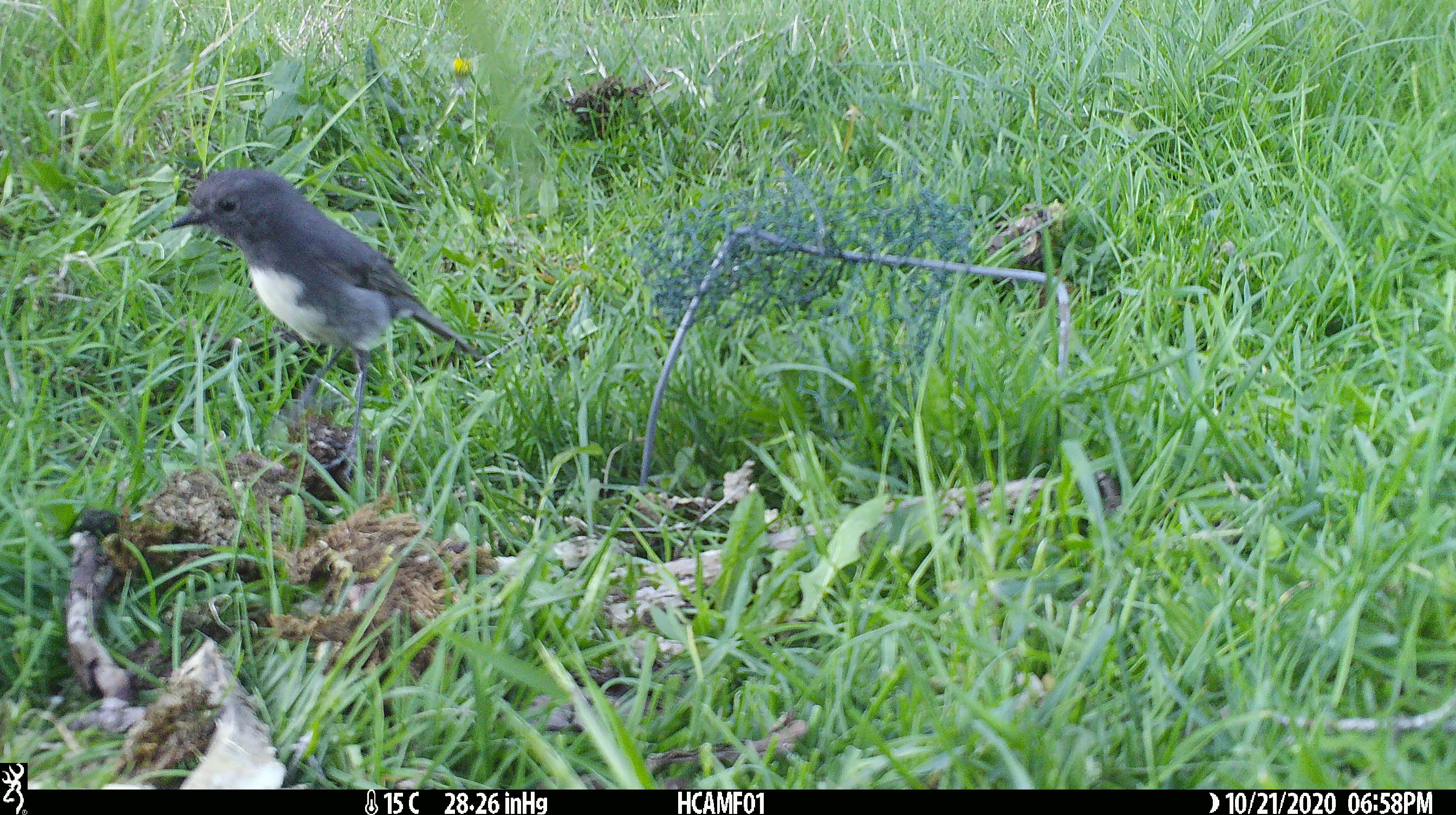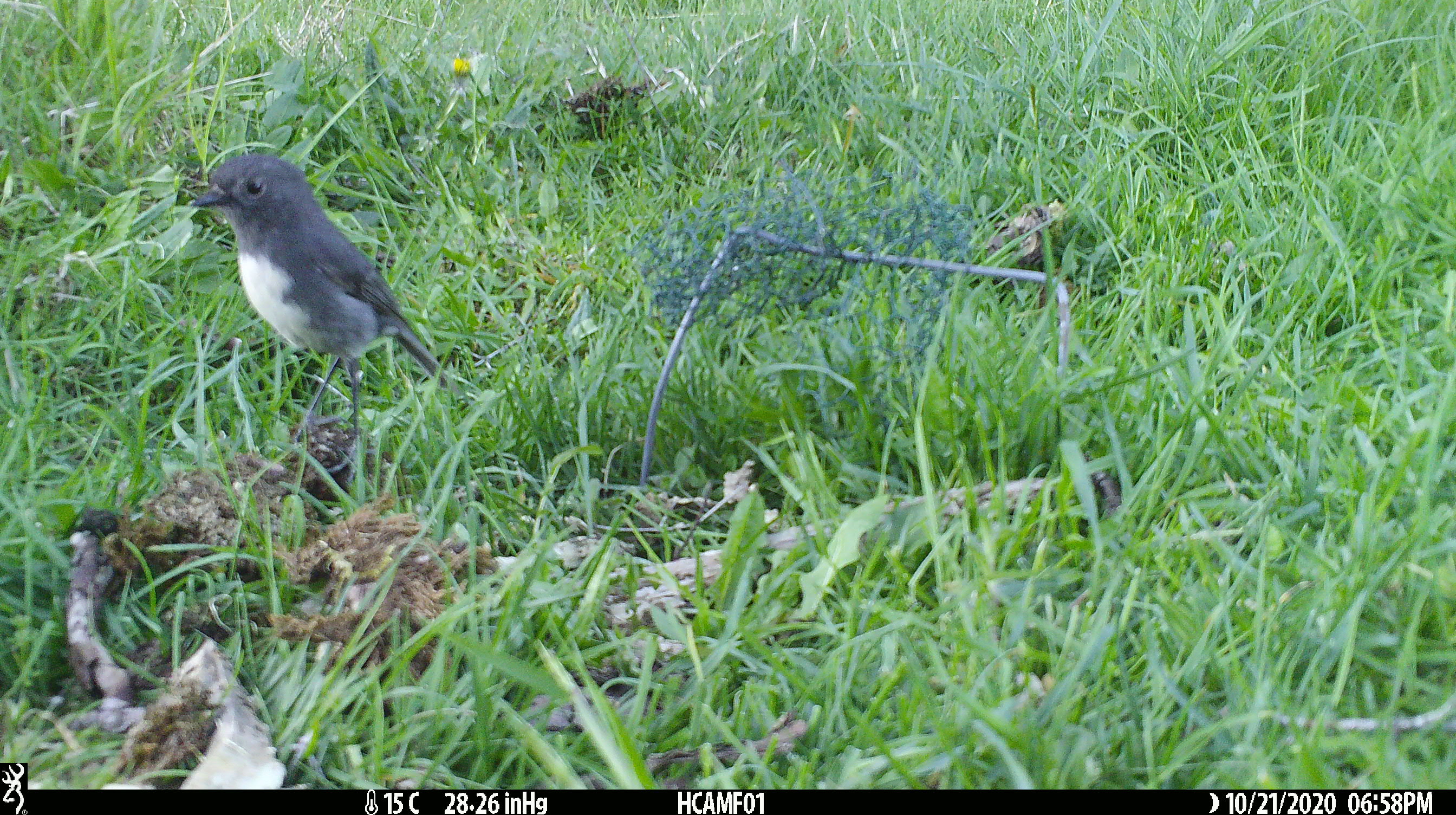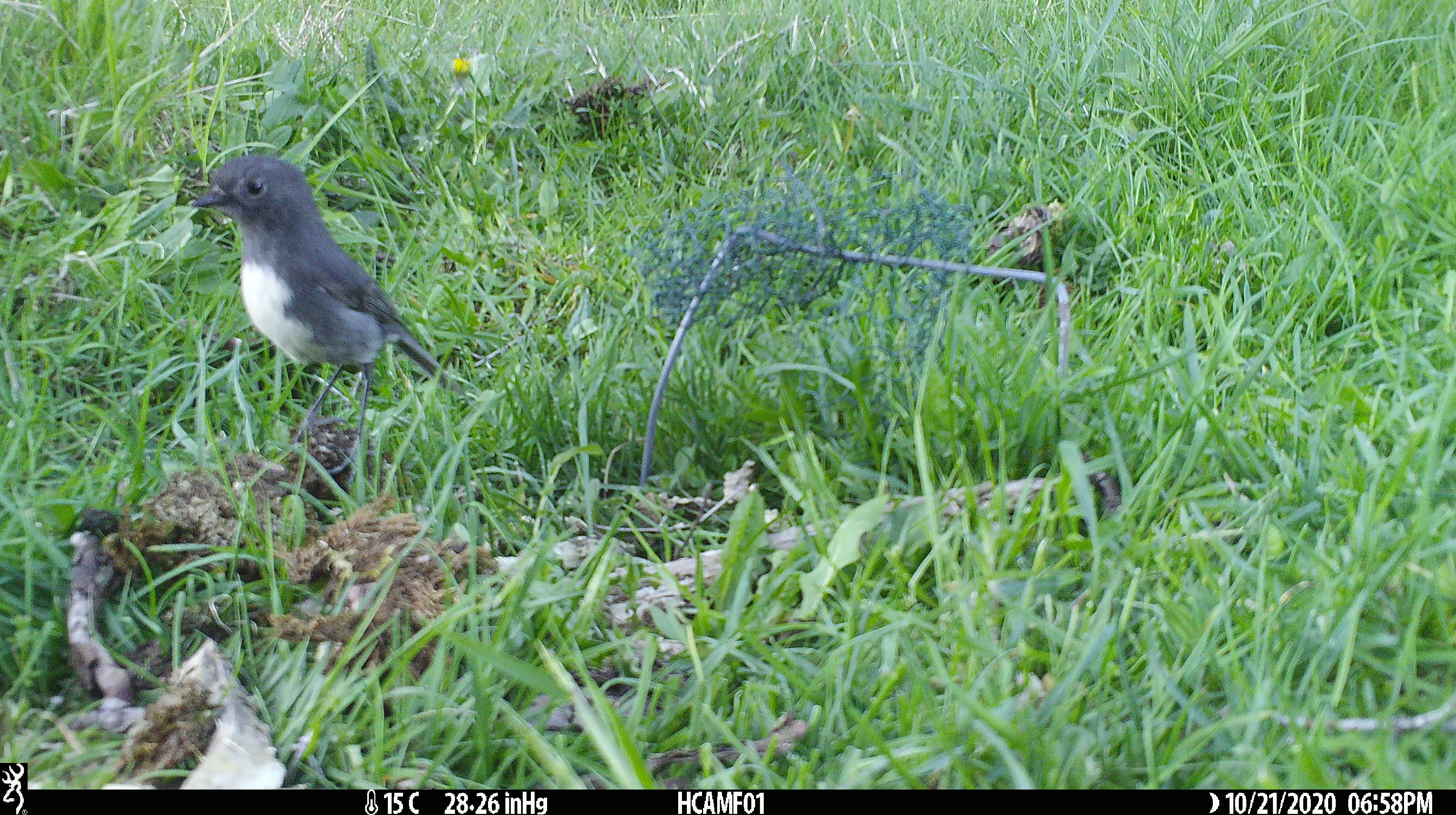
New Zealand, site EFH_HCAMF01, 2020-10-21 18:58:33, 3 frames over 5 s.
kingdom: Animalia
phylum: Chordata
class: Aves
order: Passeriformes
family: Petroicidae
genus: Petroica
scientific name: Petroica australis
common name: new zealand robin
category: robin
Robin (new zealand robin) (Petroica australis).